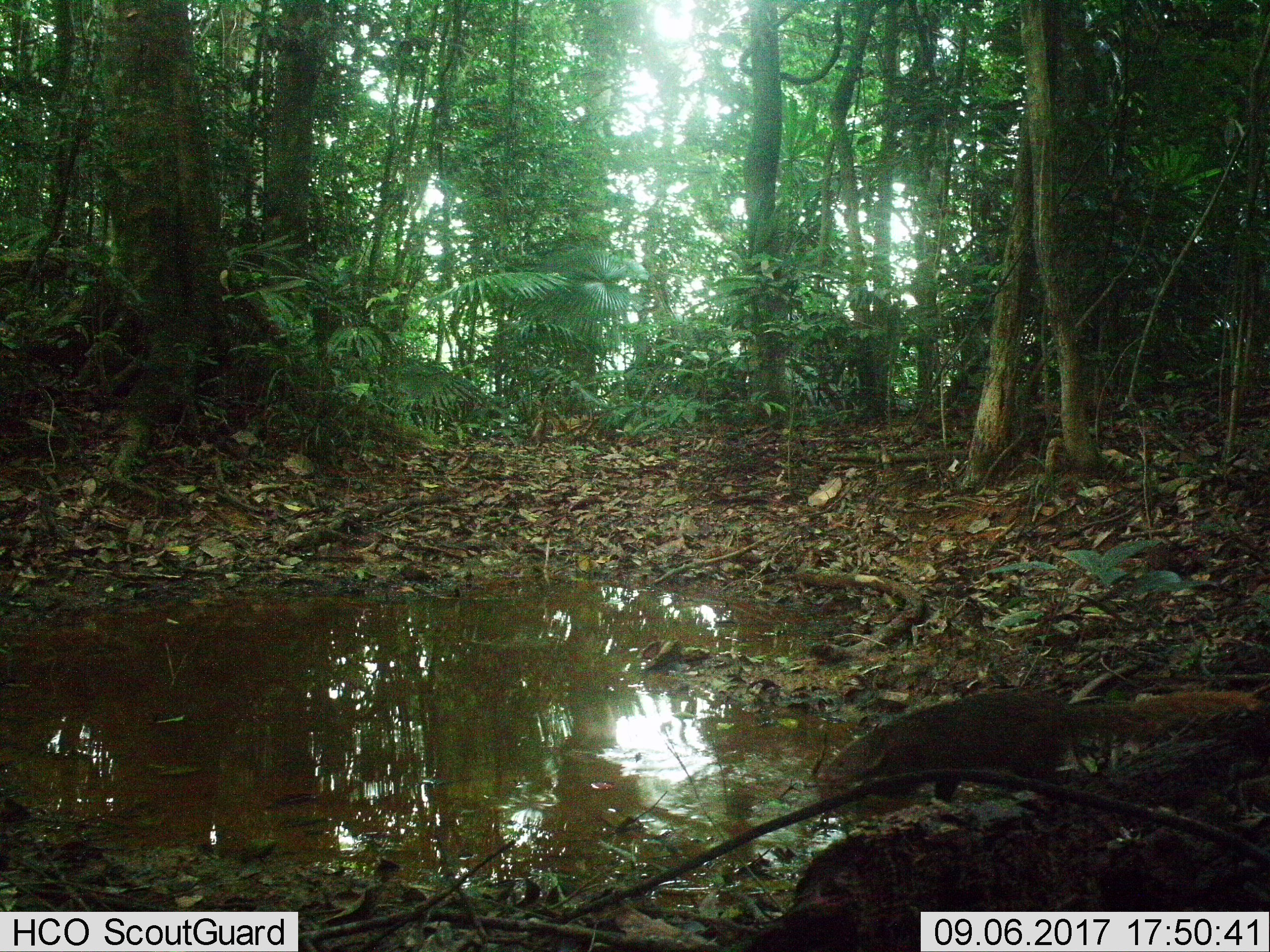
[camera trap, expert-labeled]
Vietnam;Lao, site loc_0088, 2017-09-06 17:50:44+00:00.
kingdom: Animalia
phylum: Chordata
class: Mammalia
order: Carnivora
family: Herpestidae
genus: Urva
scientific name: Urva urva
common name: crab-eating mongoose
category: crab eating mongoose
Crab eating mongoose (crab-eating mongoose) (Urva urva). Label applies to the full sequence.